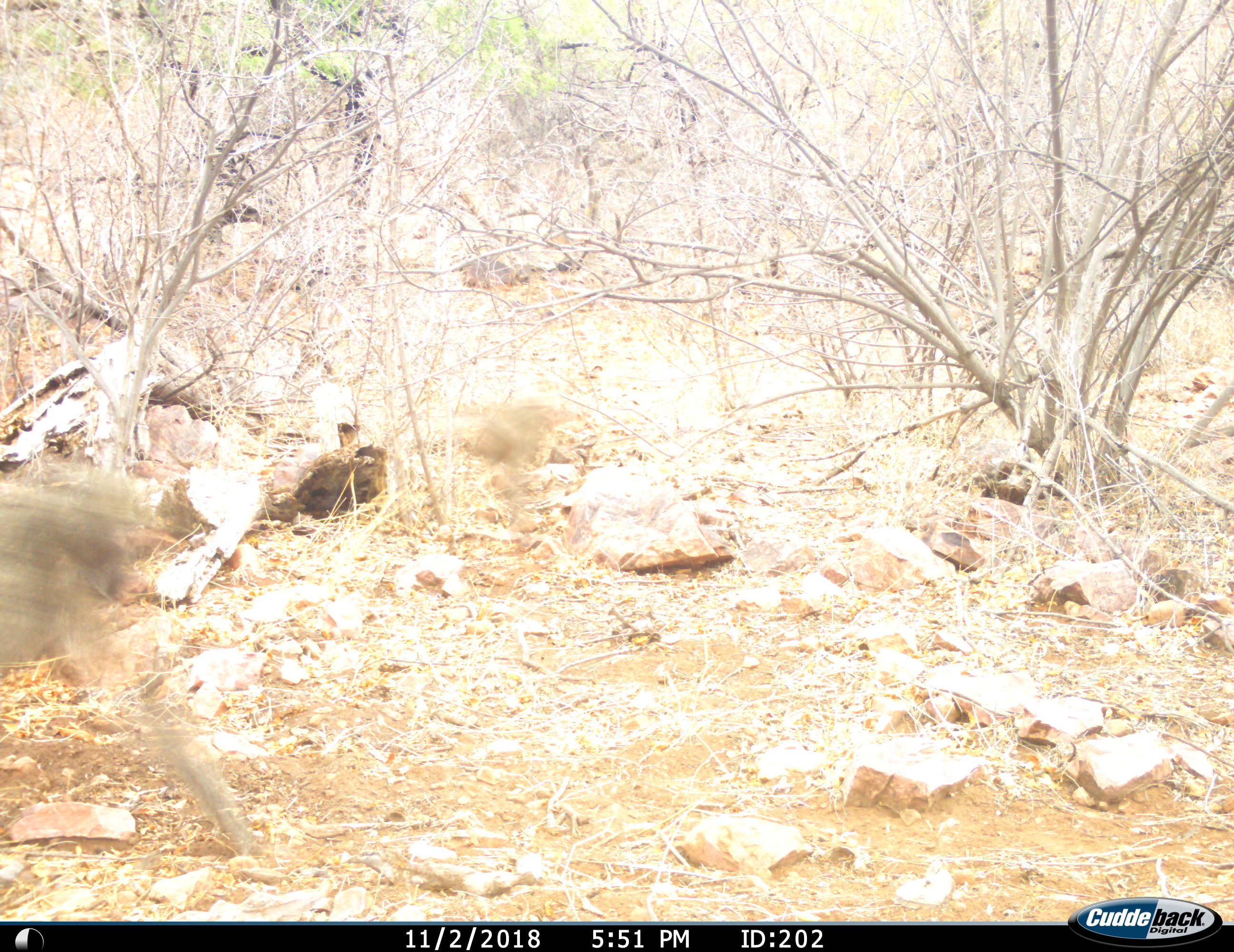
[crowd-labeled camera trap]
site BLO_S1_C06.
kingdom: Animalia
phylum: Chordata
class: Mammalia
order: Primates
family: Cercopithecidae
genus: Papio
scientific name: Papio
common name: baboon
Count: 1.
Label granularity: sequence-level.